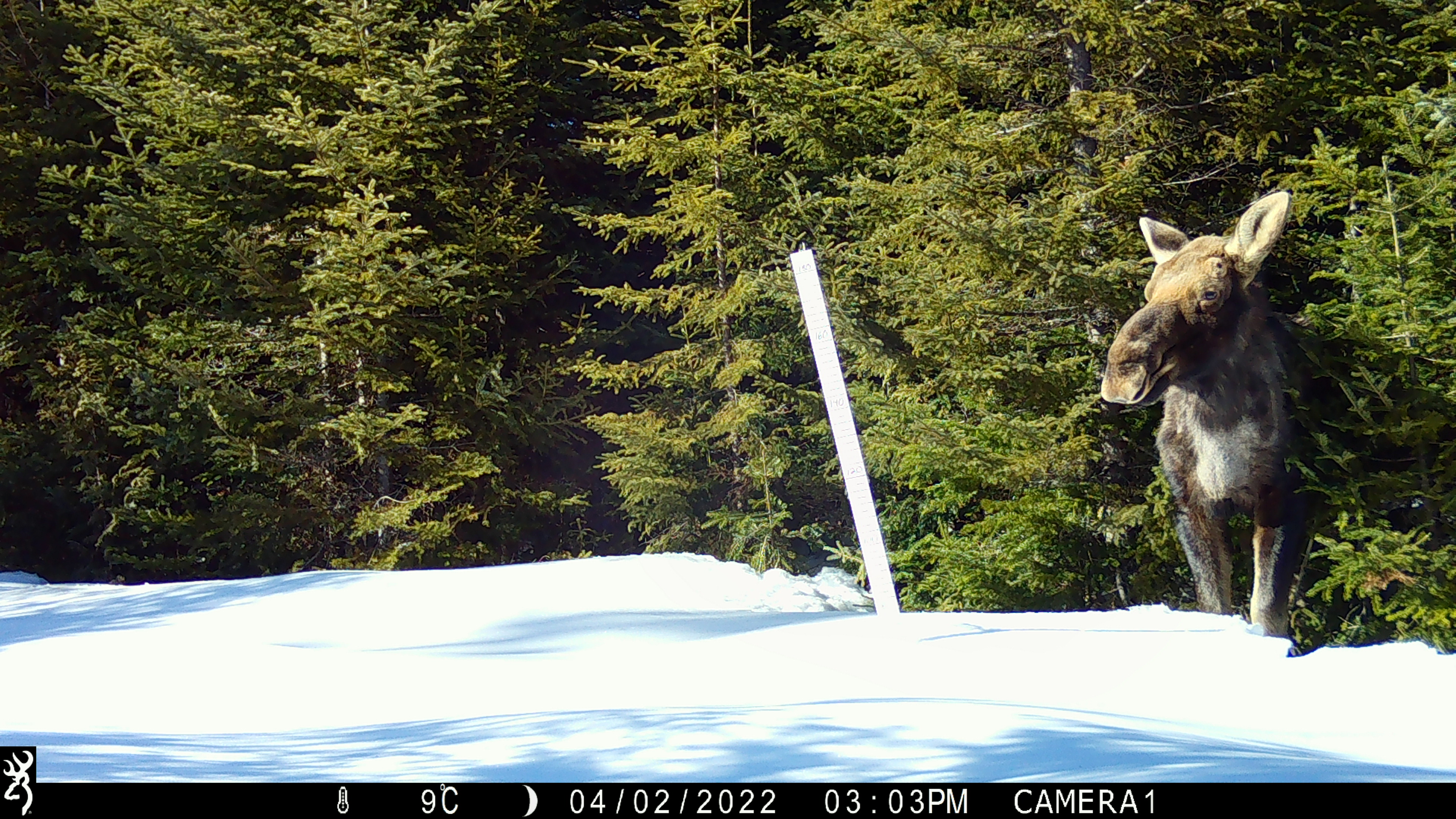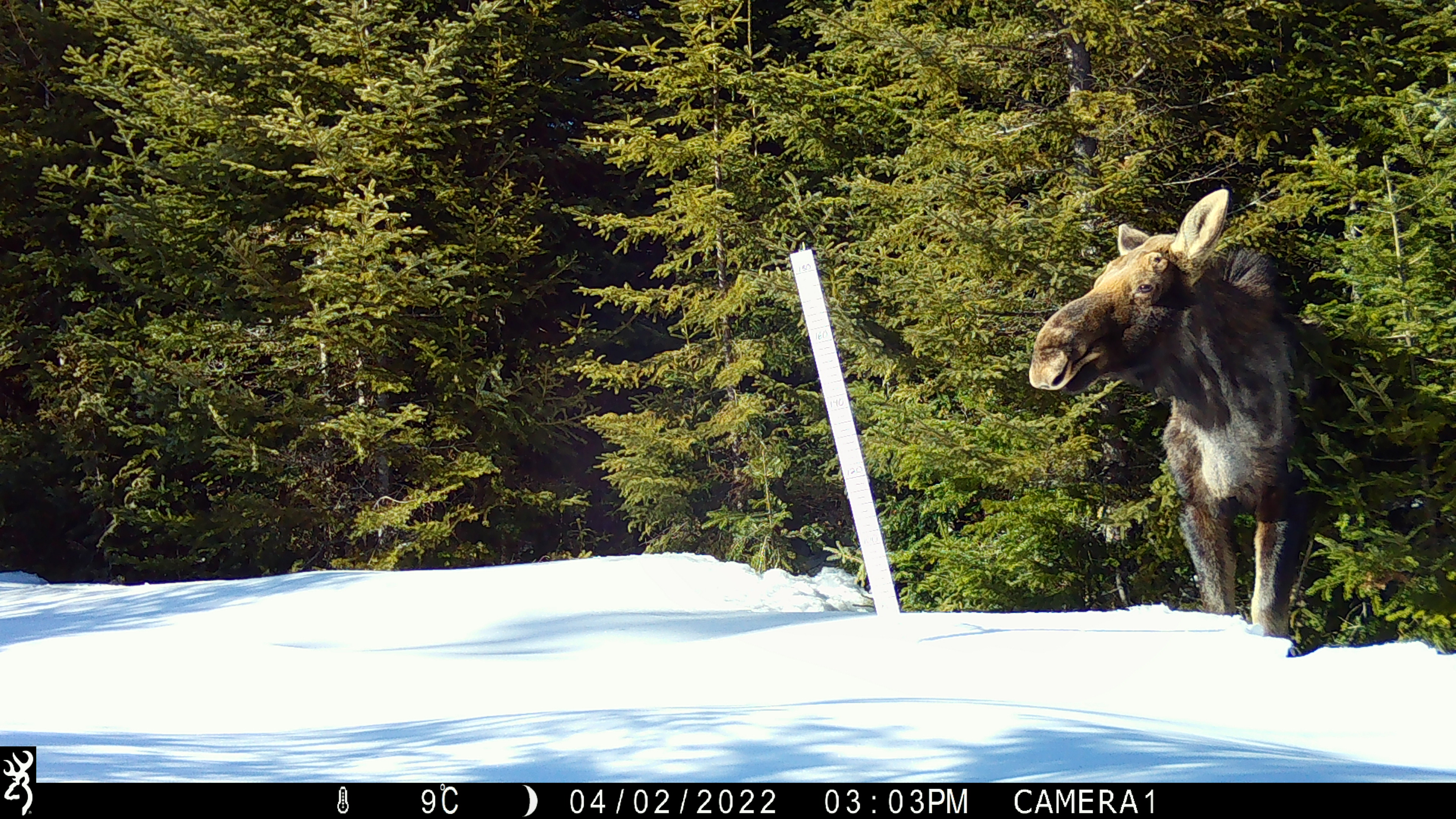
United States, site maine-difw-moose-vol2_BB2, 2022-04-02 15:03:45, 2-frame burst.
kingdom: Animalia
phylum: Chordata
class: Mammalia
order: Artiodactyla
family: Cervidae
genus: Alces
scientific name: Alces alces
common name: moose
Moose (Alces alces).